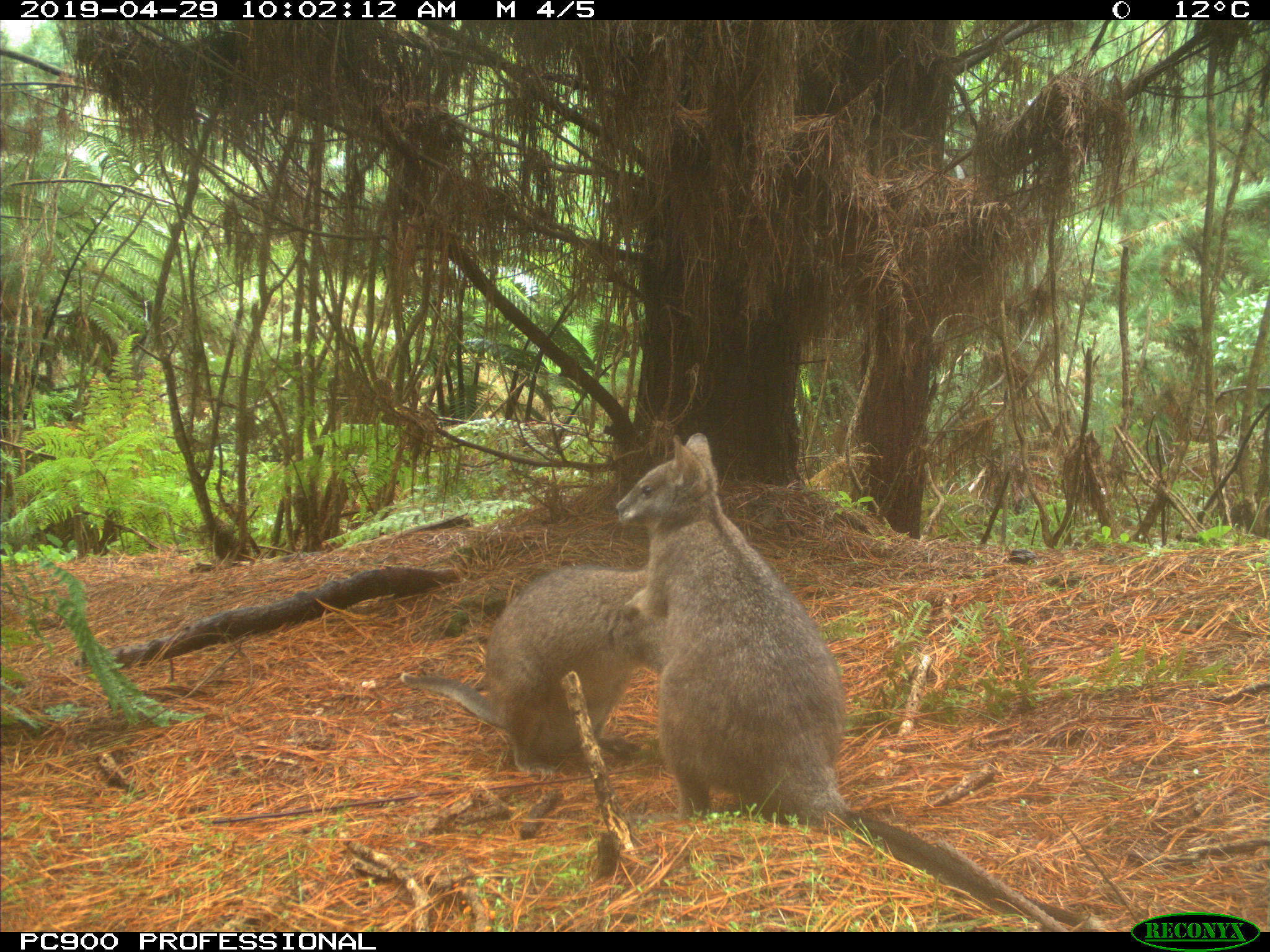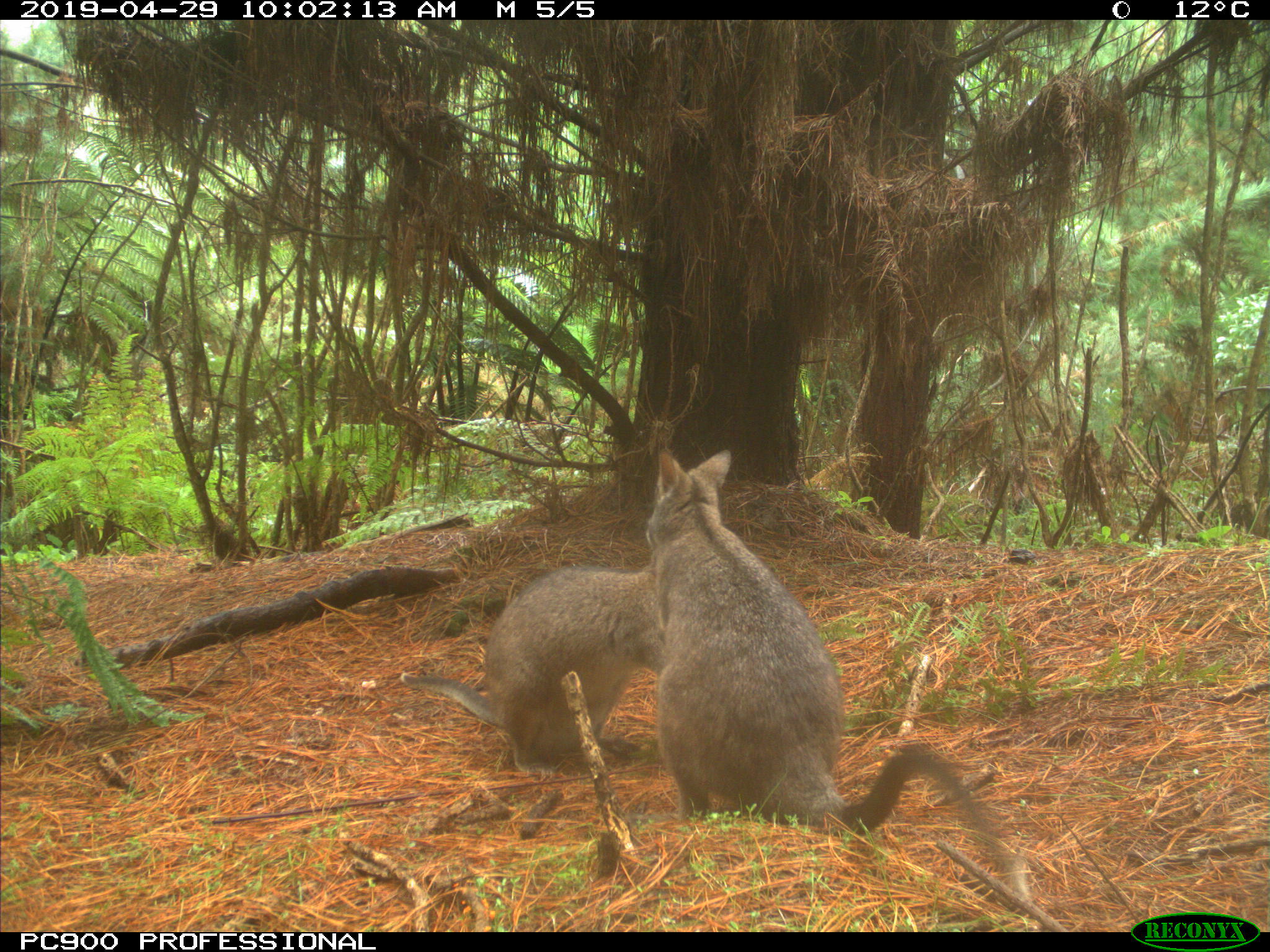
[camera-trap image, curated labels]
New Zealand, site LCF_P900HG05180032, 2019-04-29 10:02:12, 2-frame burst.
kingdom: Animalia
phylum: Chordata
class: Mammalia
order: Diprotodontia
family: Macropodidae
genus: Notamacropus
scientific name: Notamacropus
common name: wallaby